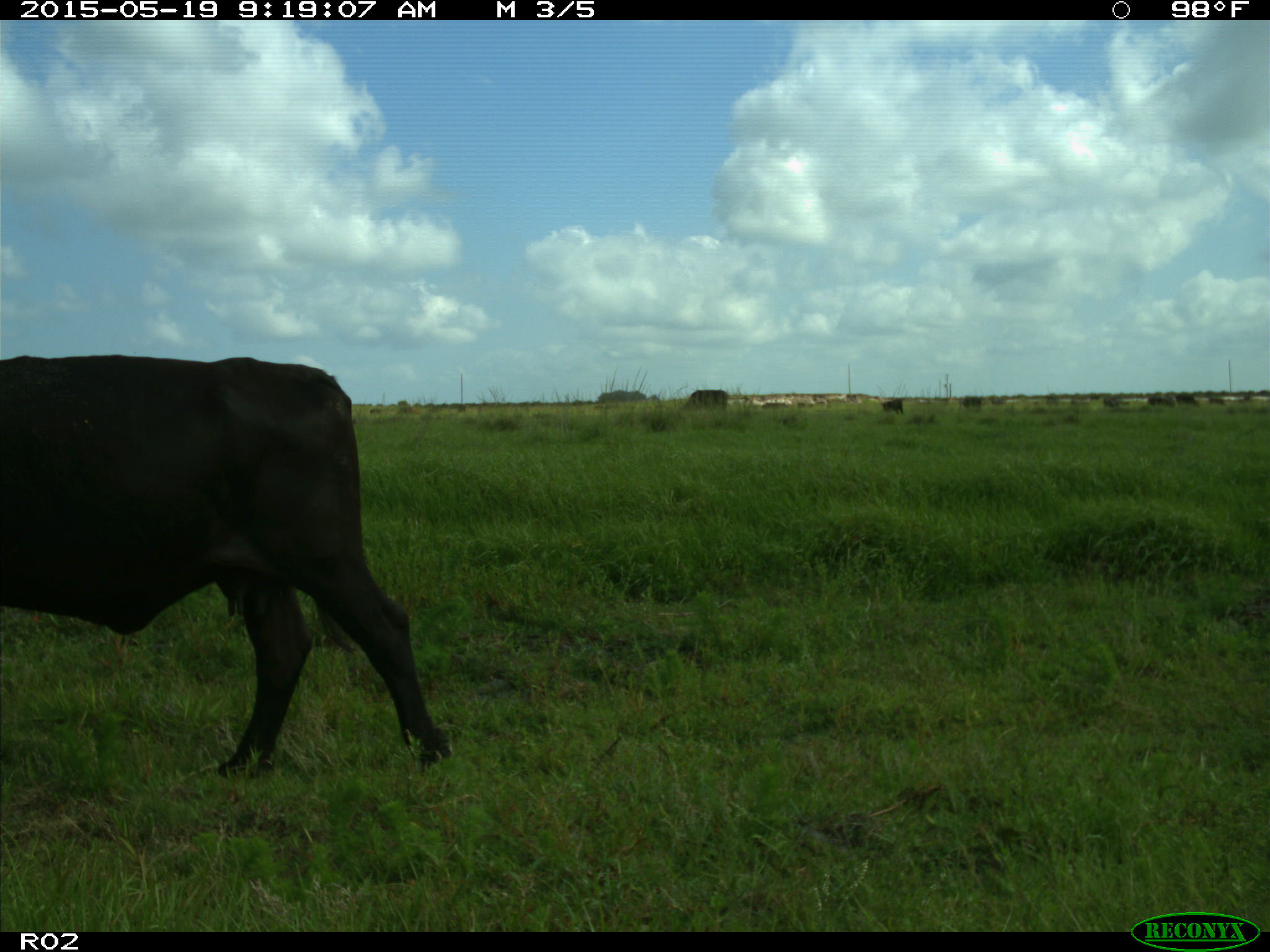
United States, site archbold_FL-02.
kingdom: Animalia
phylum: Chordata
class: Mammalia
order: Artiodactyla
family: Bovidae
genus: Bos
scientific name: Bos taurus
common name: domestic cow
Bos taurus (domestic cow).